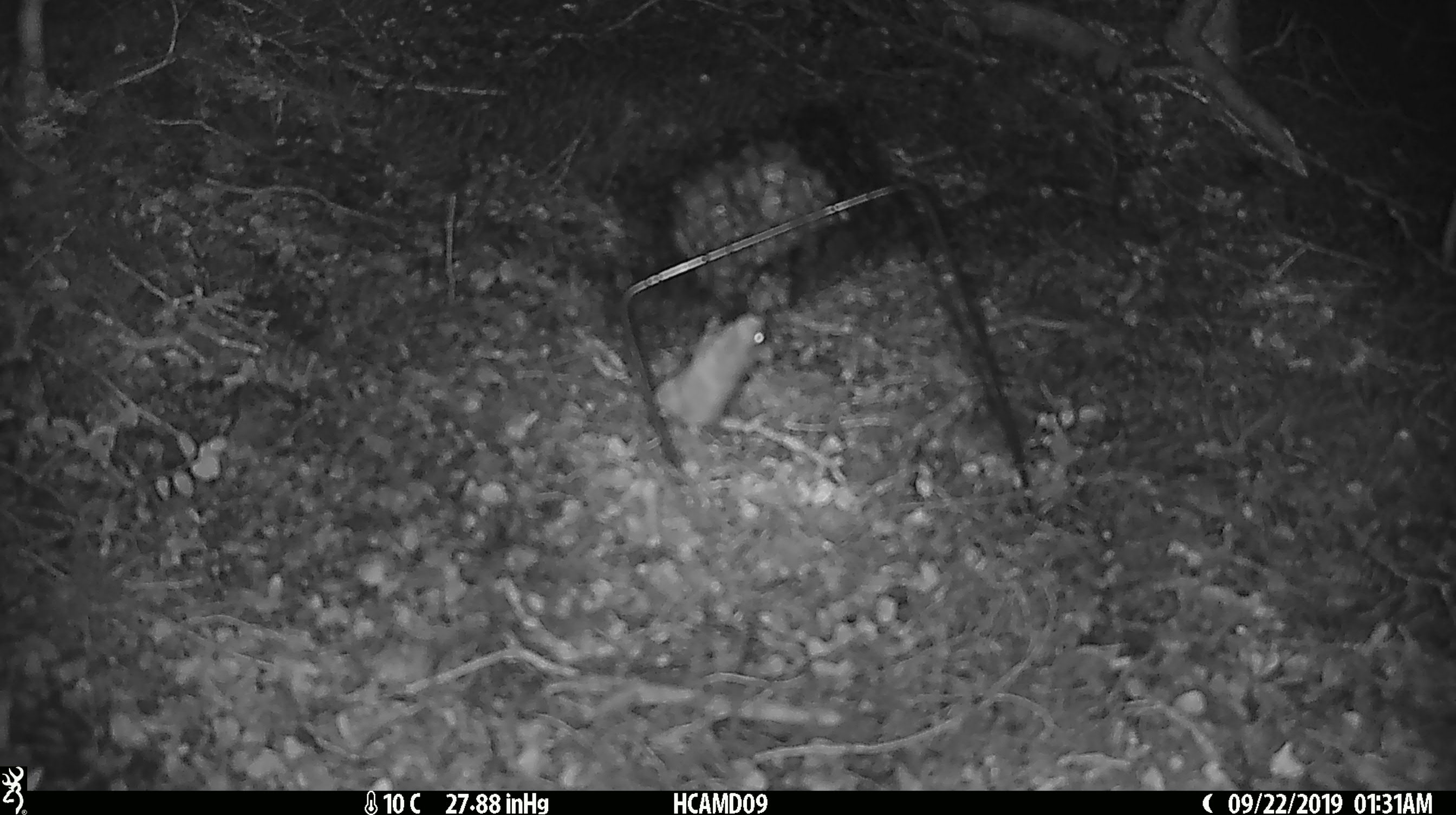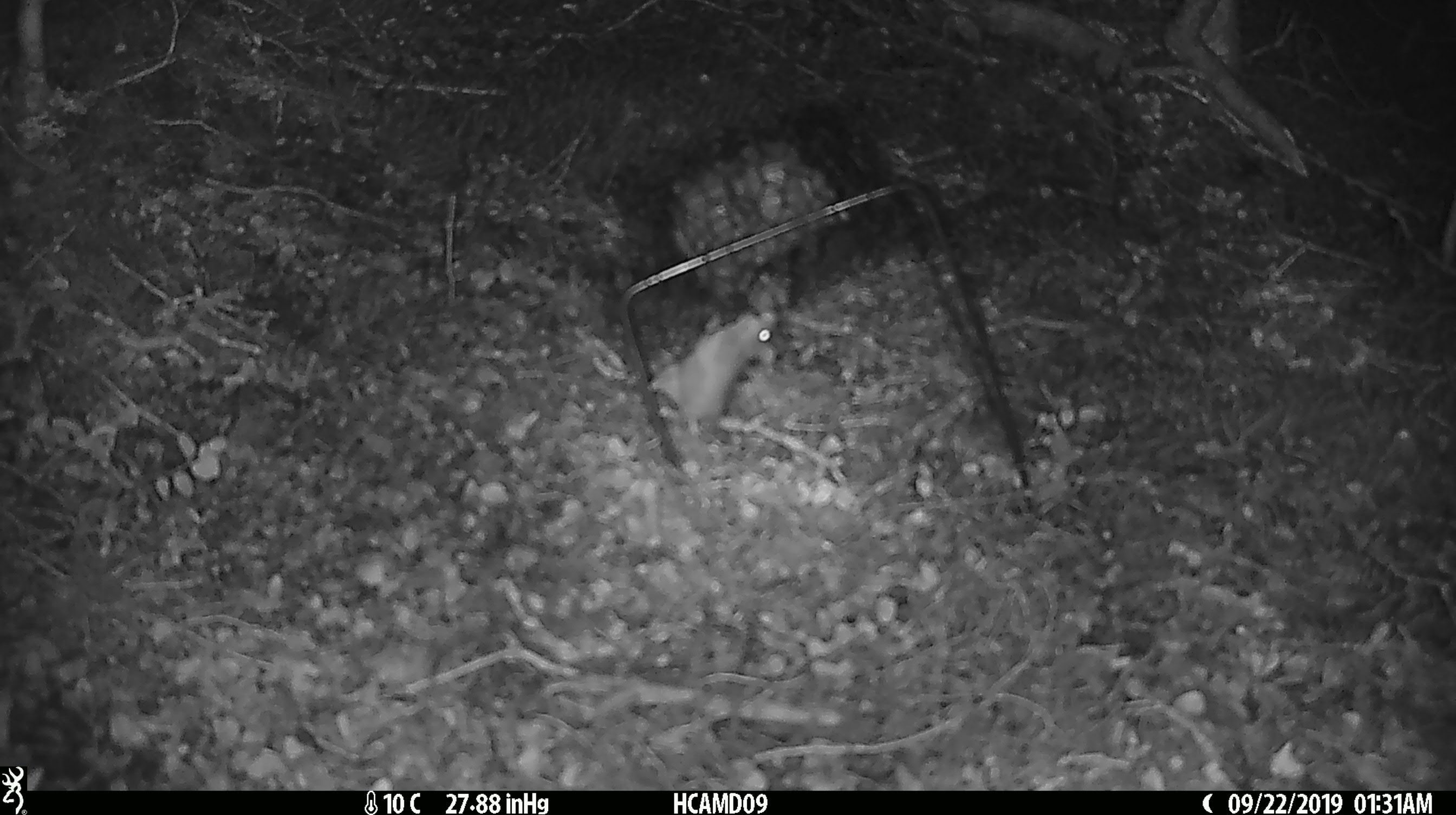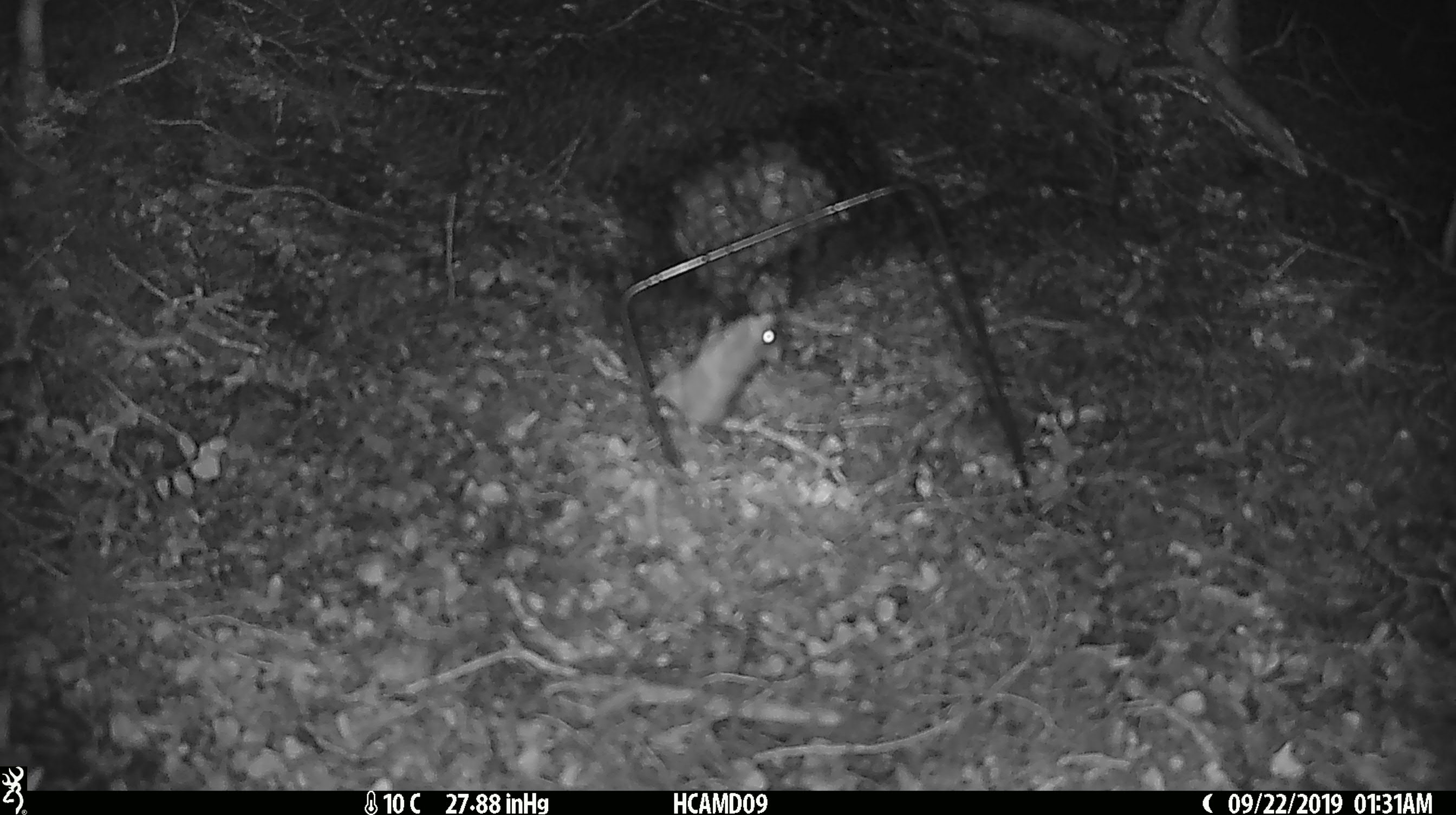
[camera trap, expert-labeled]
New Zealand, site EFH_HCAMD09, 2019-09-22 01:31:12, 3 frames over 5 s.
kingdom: Animalia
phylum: Chordata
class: Mammalia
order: Rodentia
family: Muridae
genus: Mus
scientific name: Mus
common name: mouse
Mouse (Mus).